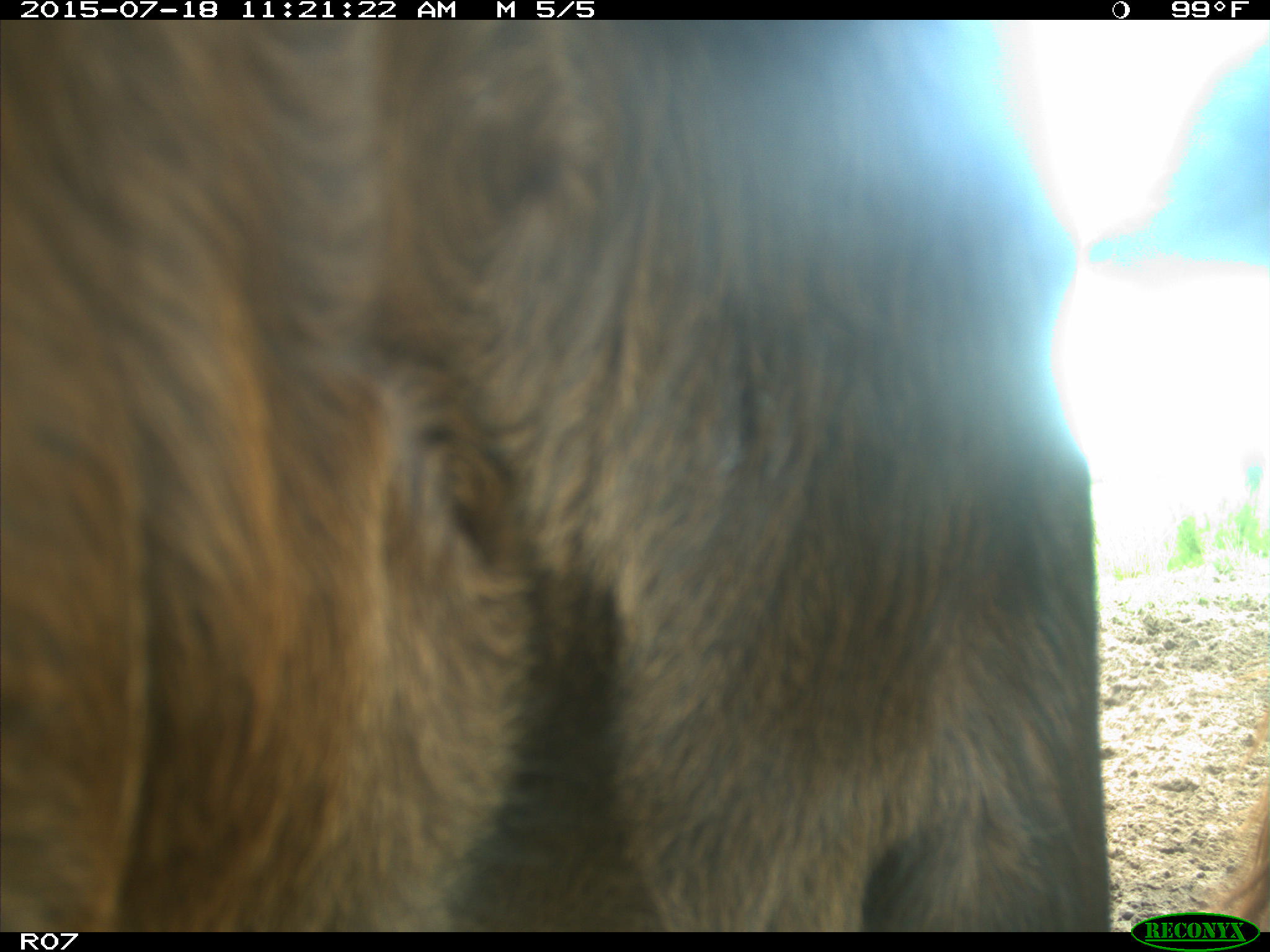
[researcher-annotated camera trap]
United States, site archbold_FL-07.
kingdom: Animalia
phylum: Chordata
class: Mammalia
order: Artiodactyla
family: Bovidae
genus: Bos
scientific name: Bos taurus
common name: domestic cow